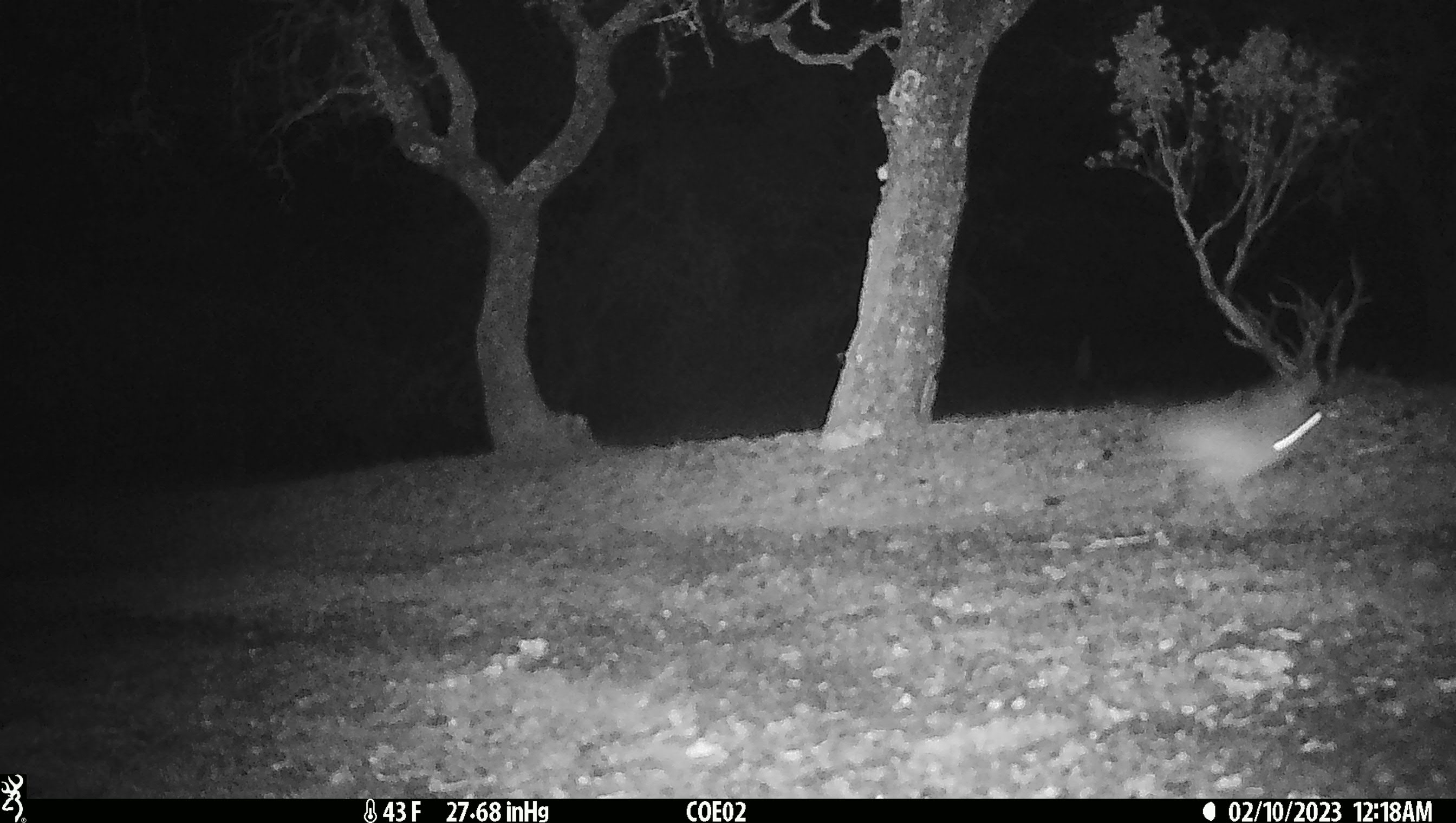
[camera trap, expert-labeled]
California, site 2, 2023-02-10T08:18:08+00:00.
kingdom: Animalia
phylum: Chordata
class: Mammalia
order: Lagomorpha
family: Leporidae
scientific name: Leporidae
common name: rabbit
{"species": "rabbit (Leporidae)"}